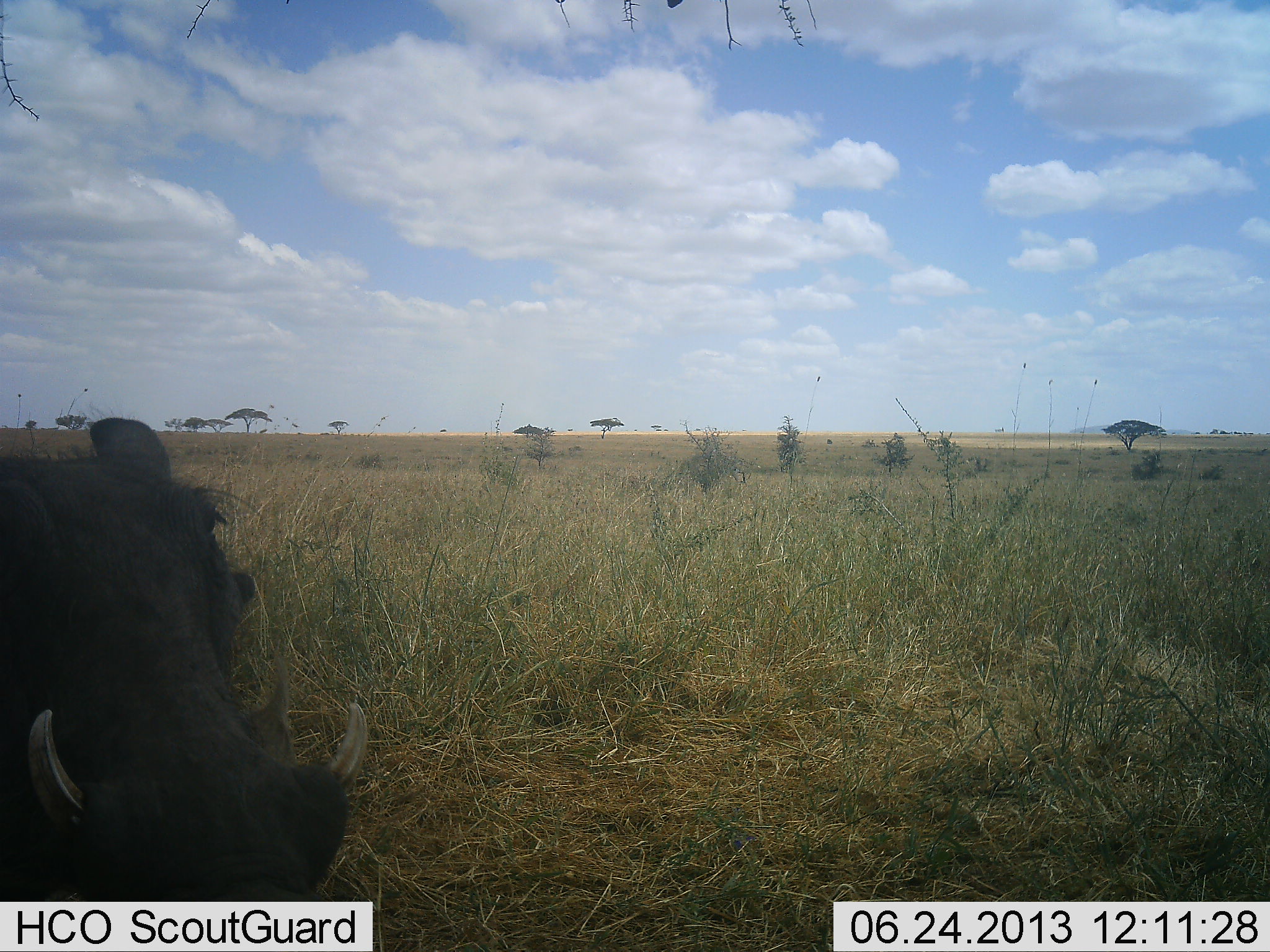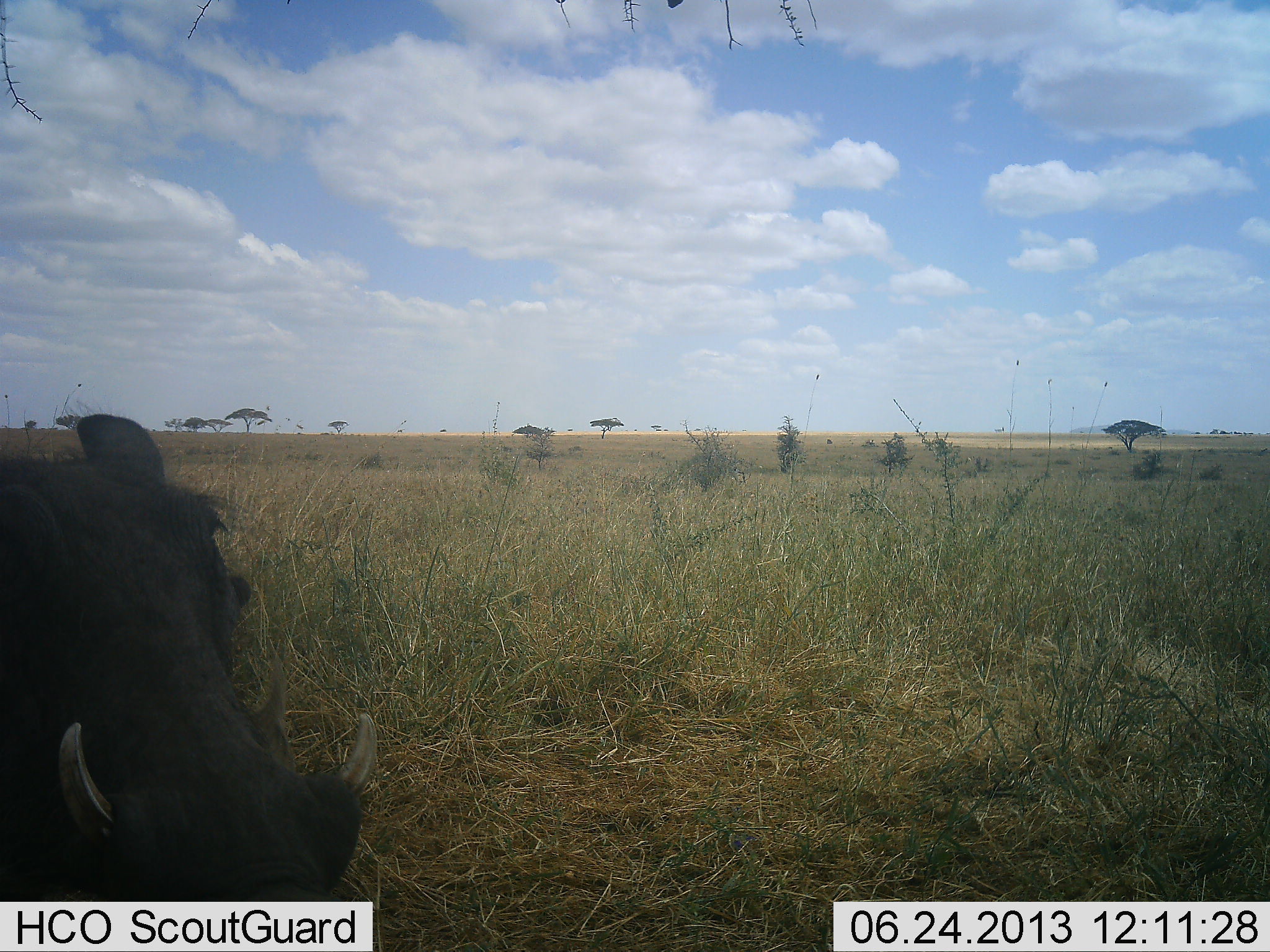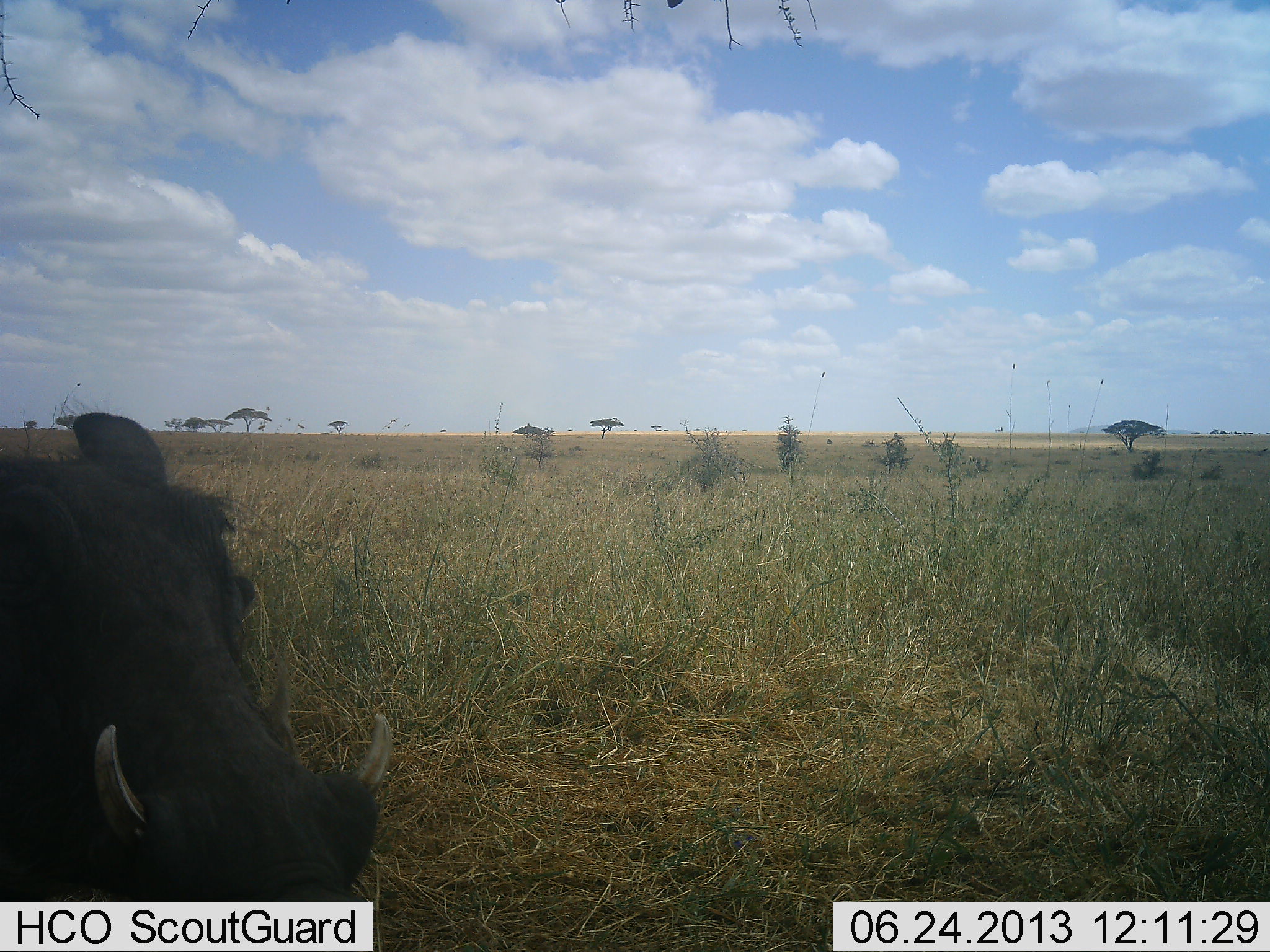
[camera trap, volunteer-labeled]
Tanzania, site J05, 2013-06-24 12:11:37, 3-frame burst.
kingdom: Animalia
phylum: Chordata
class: Mammalia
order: Artiodactyla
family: Suidae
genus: Phacochoerus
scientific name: Phacochoerus africanus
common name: warthog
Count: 1.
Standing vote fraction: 83%.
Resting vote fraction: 4%.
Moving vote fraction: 13%.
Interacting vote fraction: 4%.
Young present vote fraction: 0%.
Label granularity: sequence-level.